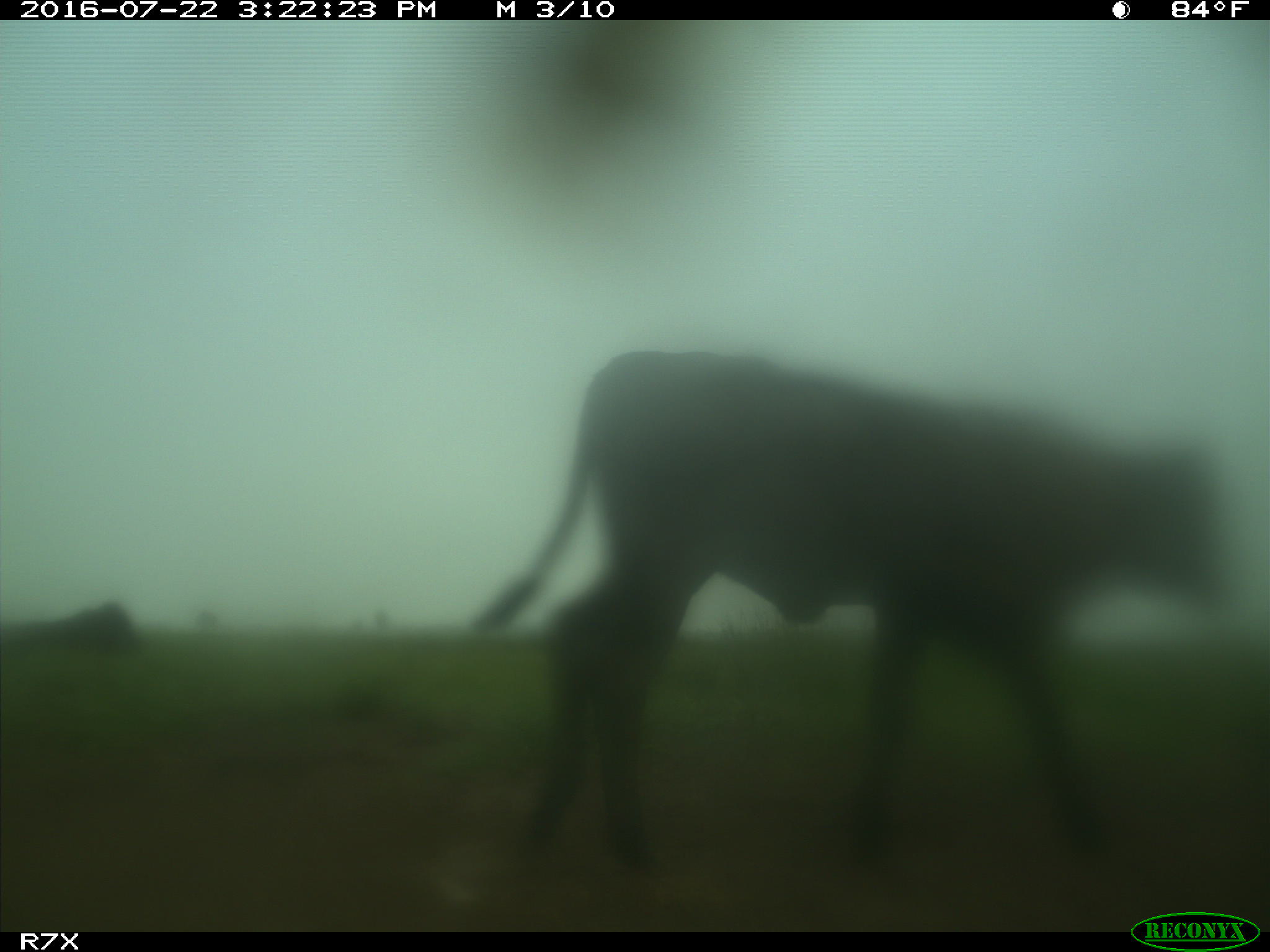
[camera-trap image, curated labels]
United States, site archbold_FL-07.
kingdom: Animalia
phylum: Chordata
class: Mammalia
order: Artiodactyla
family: Bovidae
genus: Bos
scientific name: Bos taurus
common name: domestic cow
Bos taurus (domestic cow).